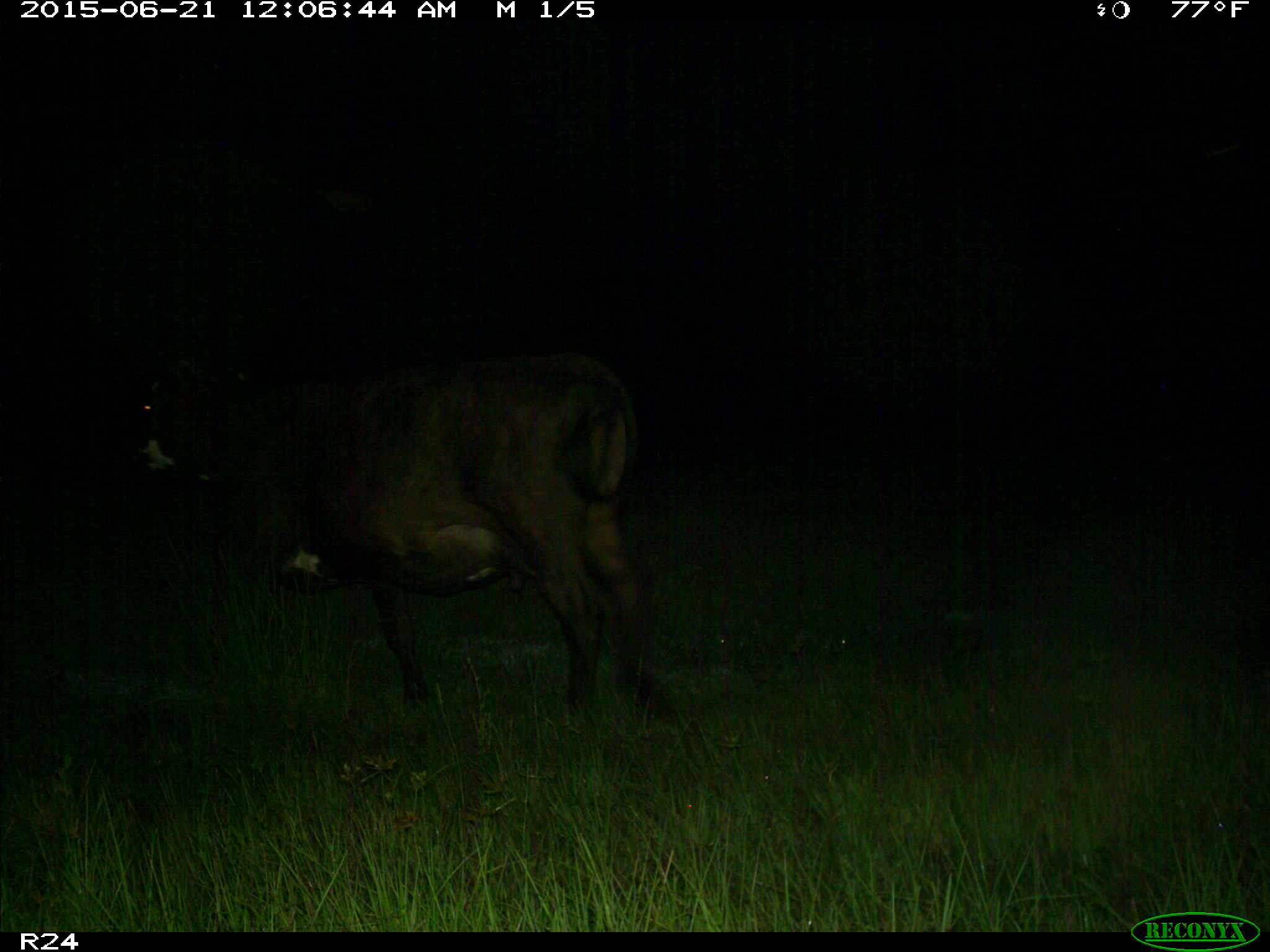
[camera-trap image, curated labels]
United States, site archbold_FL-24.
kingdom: Animalia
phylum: Chordata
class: Mammalia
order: Artiodactyla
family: Bovidae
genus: Bos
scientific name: Bos taurus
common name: domestic cow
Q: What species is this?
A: Bos taurus (domestic cow).